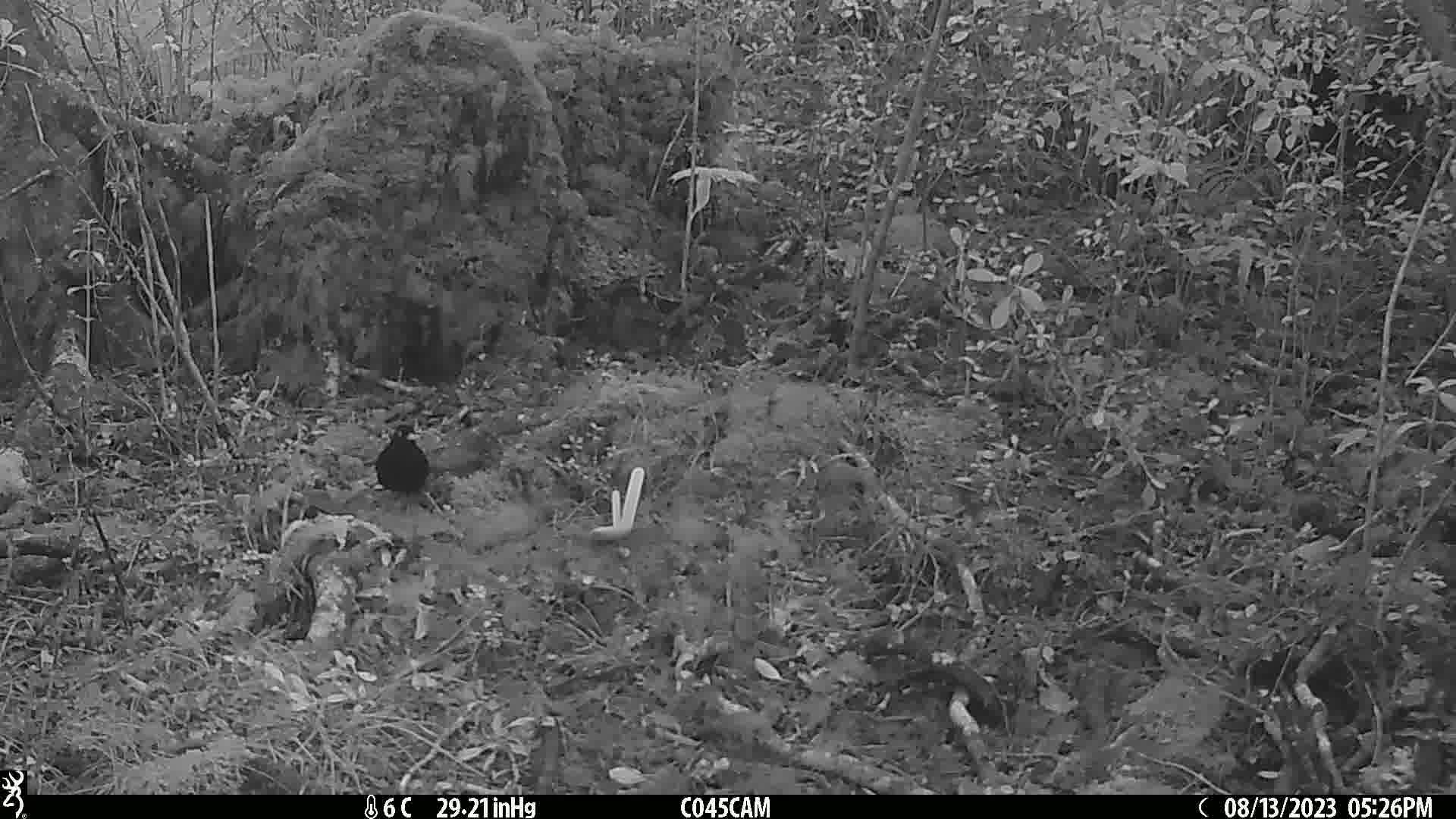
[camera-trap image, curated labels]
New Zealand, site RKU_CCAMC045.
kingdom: Animalia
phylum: Chordata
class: Aves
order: Passeriformes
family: Turdidae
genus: Turdus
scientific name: Turdus merula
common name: eurasian blackbird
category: blackbird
Blackbird (eurasian blackbird) (Turdus merula).